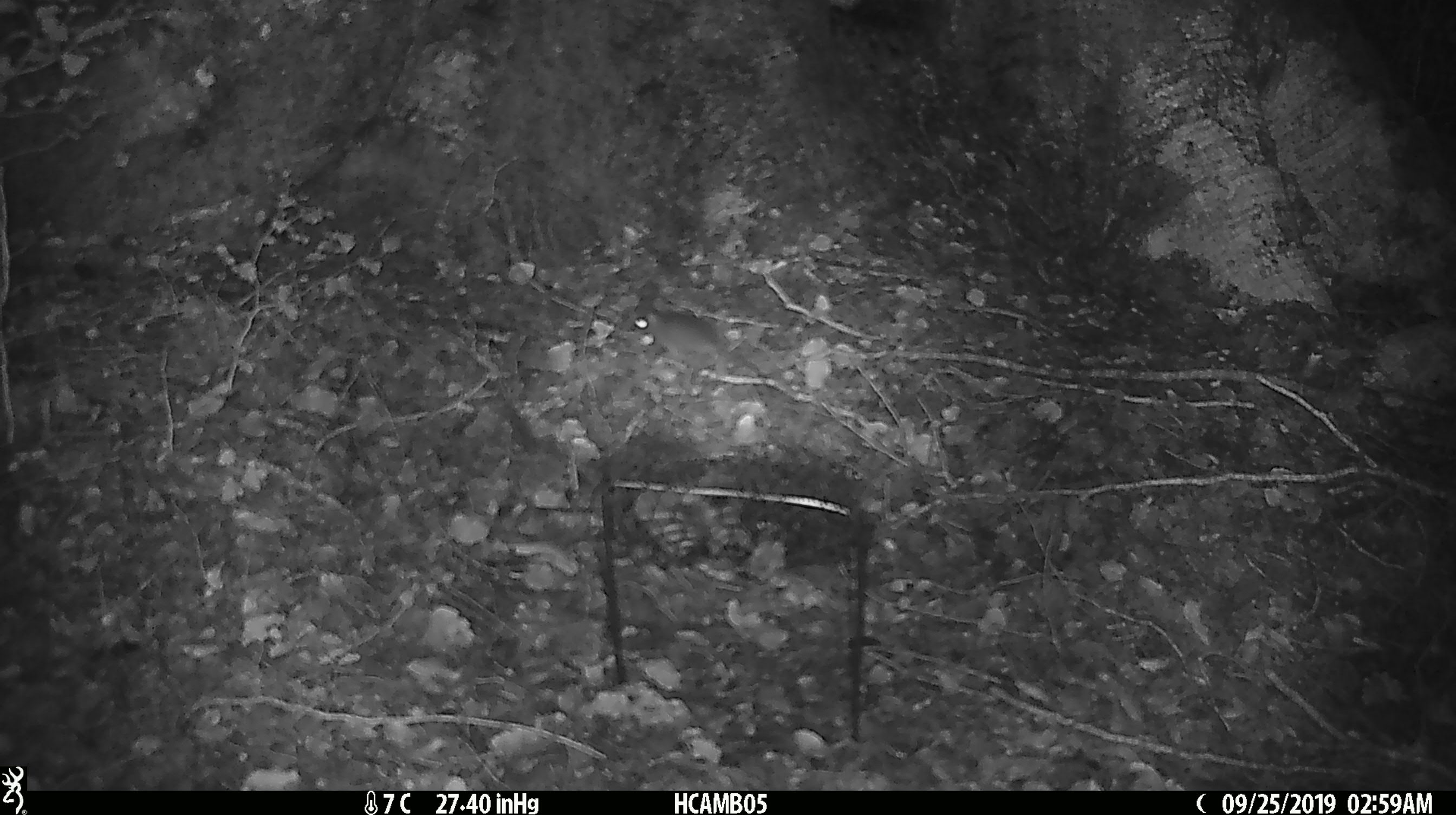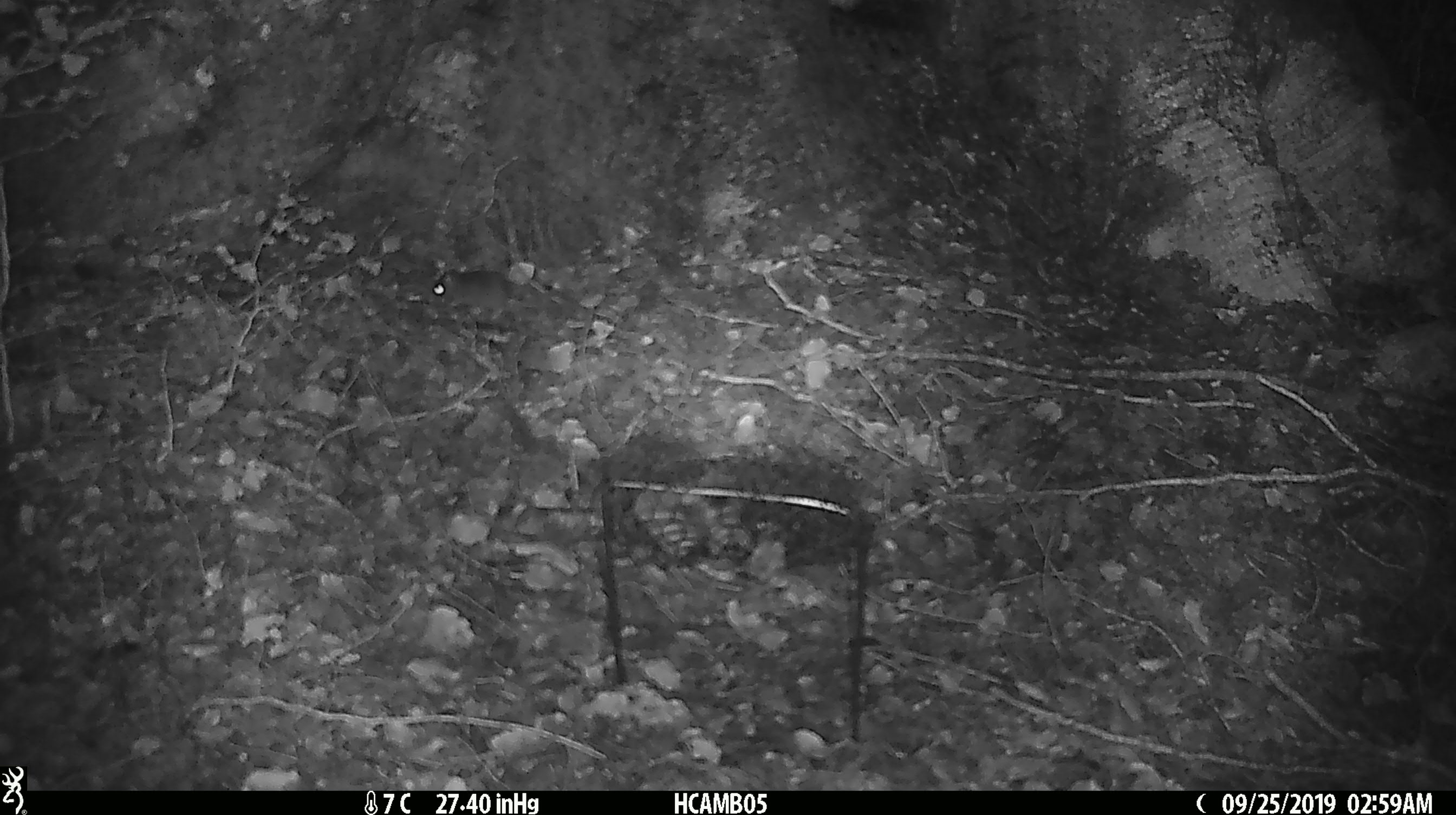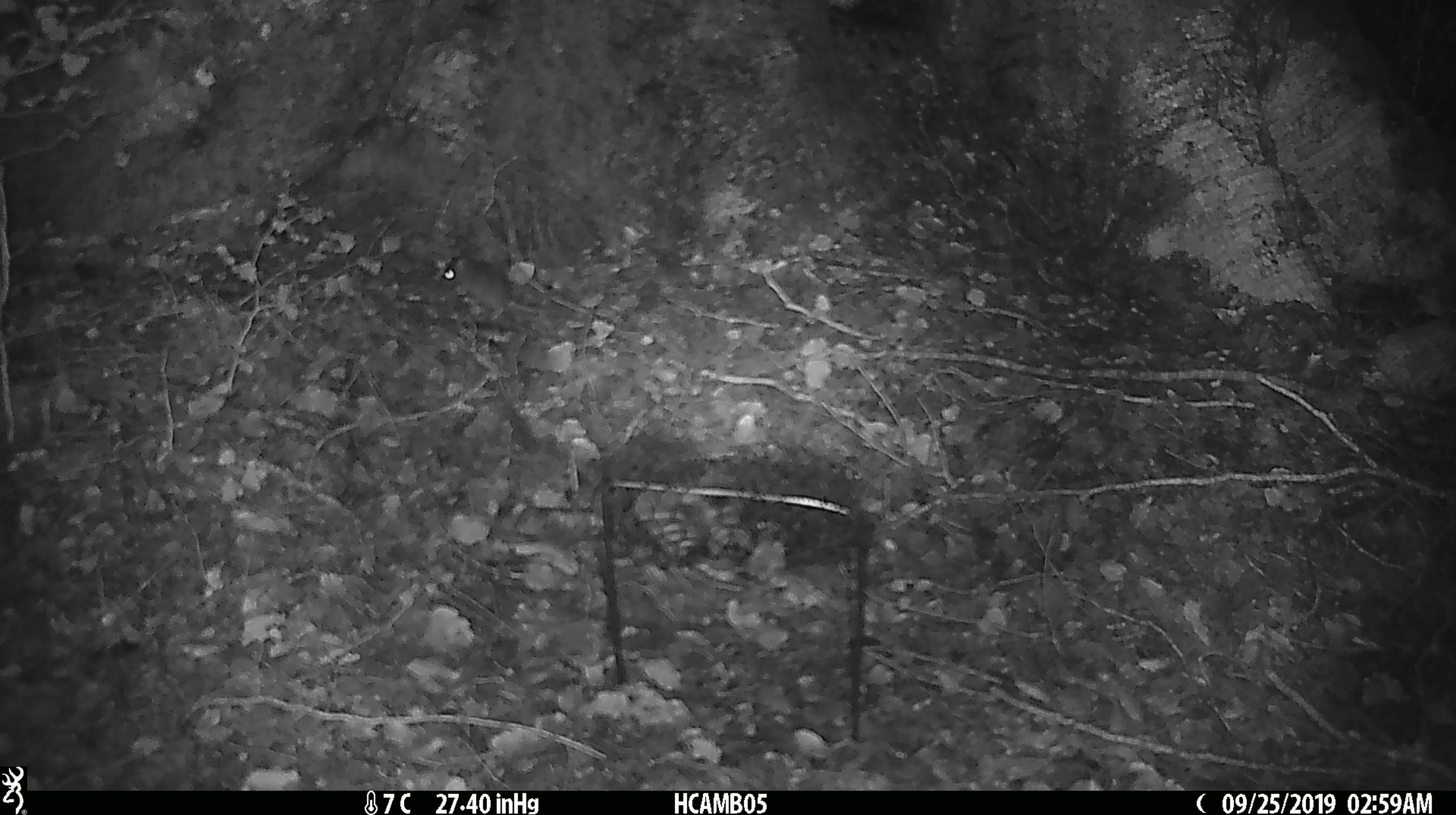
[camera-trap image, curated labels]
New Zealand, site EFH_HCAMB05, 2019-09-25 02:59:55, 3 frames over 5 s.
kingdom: Animalia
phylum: Chordata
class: Mammalia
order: Rodentia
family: Muridae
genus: Mus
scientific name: Mus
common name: mouse